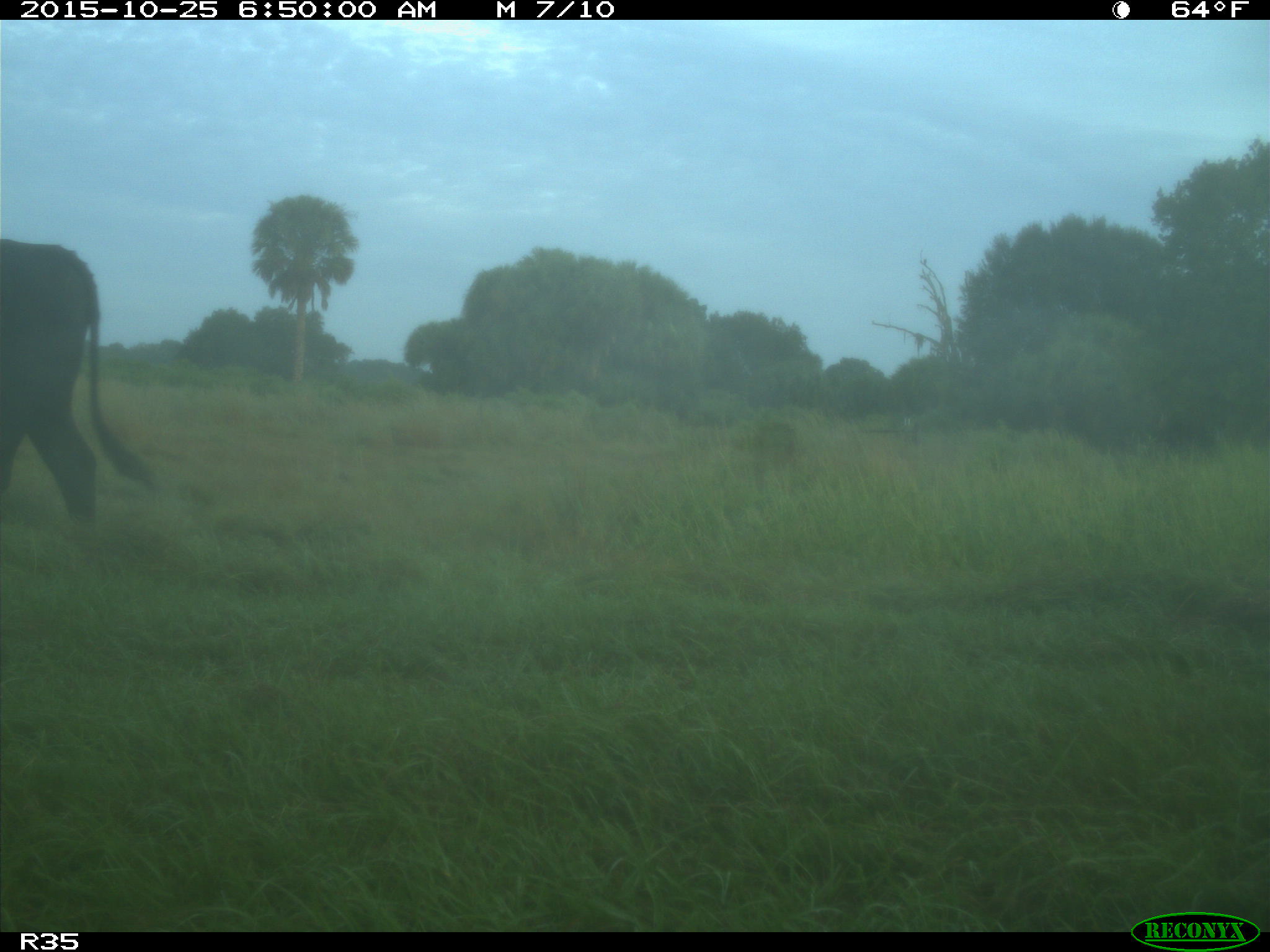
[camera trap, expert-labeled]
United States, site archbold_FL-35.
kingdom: Animalia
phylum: Chordata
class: Mammalia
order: Artiodactyla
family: Bovidae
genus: Bos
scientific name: Bos taurus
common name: domestic cow